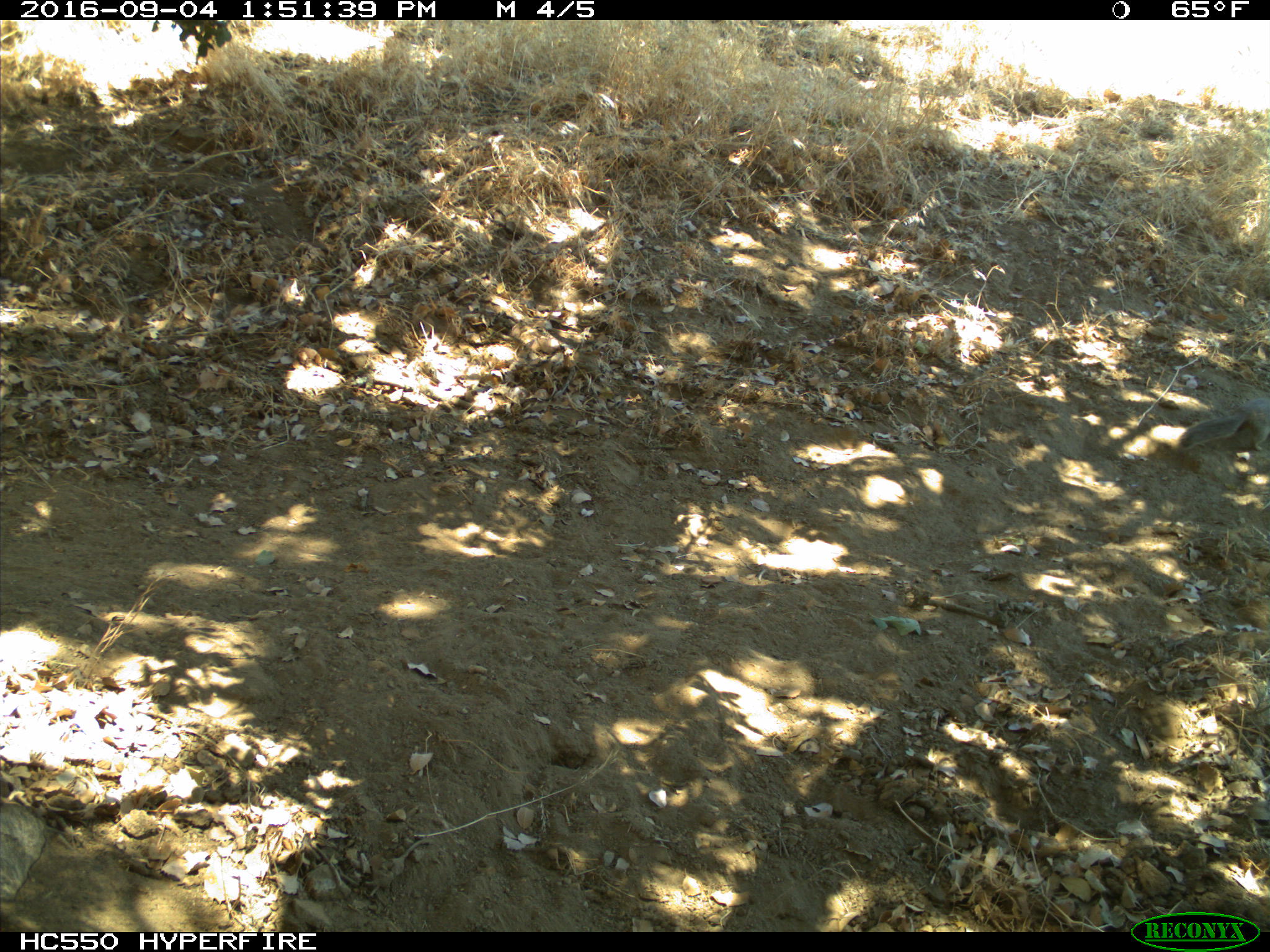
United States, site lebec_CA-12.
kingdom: Animalia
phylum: Chordata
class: Mammalia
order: Rodentia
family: Sciuridae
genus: Otospermophilus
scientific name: Otospermophilus beecheyi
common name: california ground squirrel